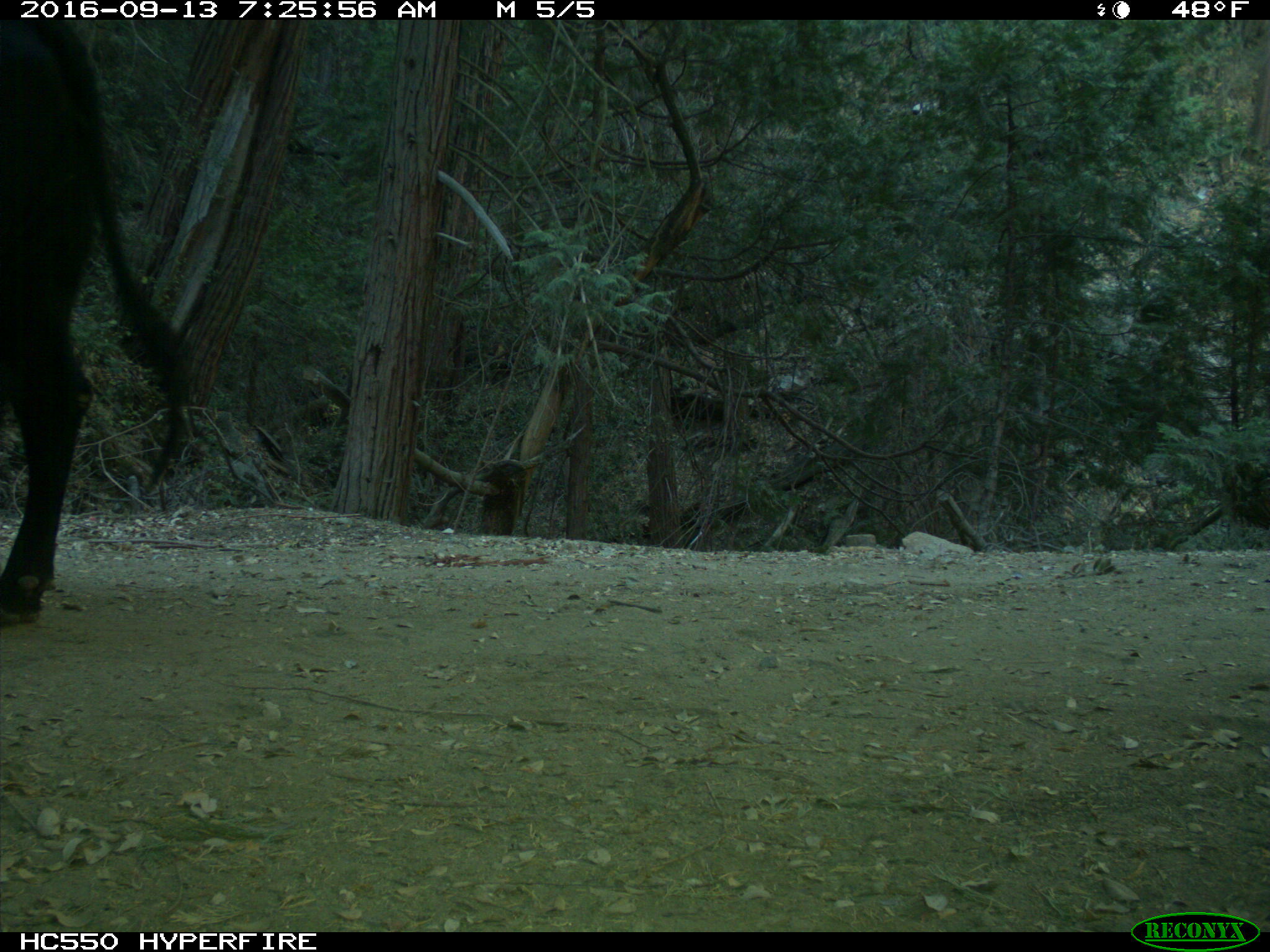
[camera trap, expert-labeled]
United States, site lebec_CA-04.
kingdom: Animalia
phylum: Chordata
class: Mammalia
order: Artiodactyla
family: Bovidae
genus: Bos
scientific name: Bos taurus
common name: domestic cow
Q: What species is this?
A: Bos taurus (domestic cow).